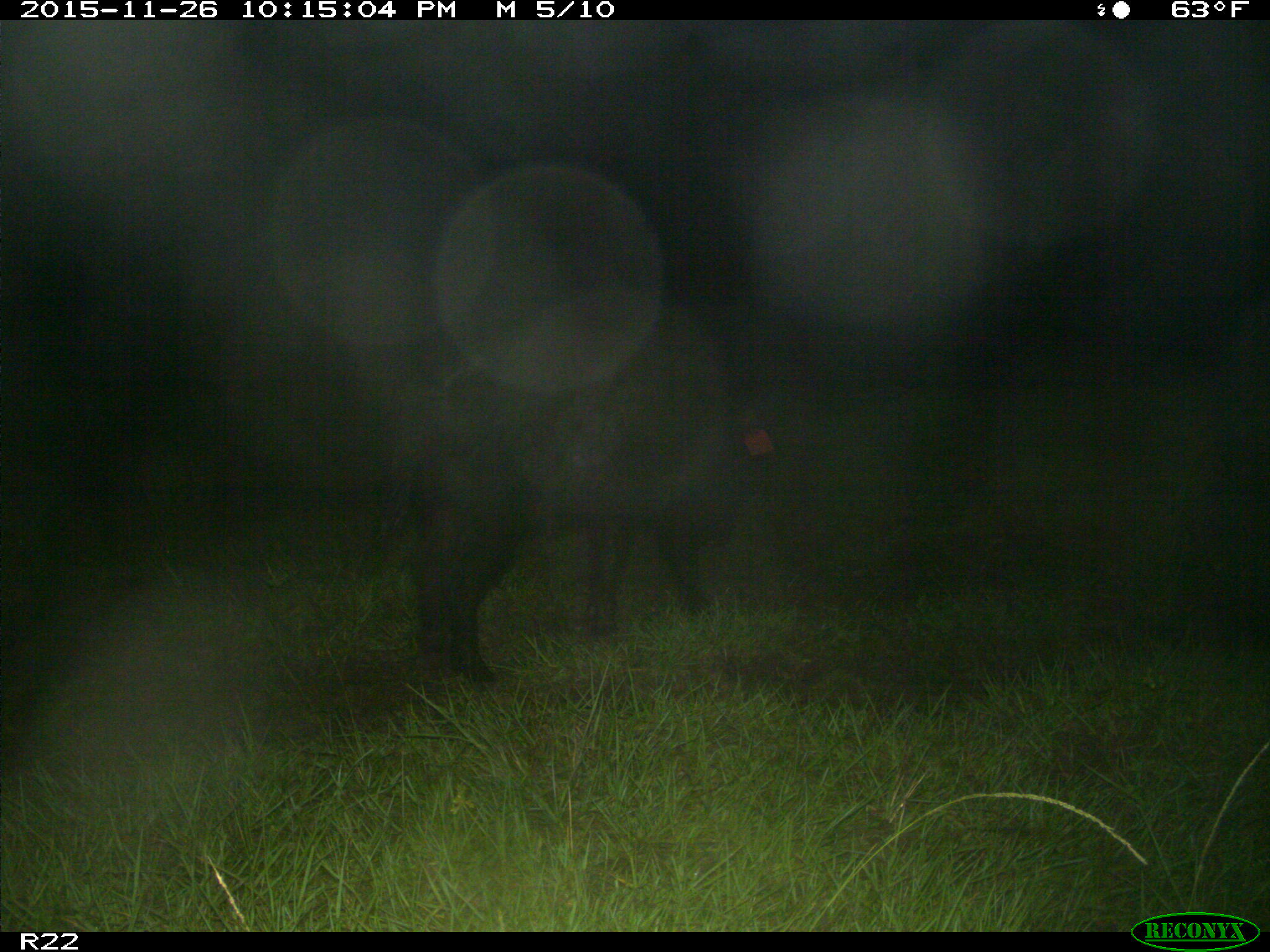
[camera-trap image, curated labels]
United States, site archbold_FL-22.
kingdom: Animalia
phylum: Chordata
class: Mammalia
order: Artiodactyla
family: Suidae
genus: Sus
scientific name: Sus scrofa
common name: wild boar